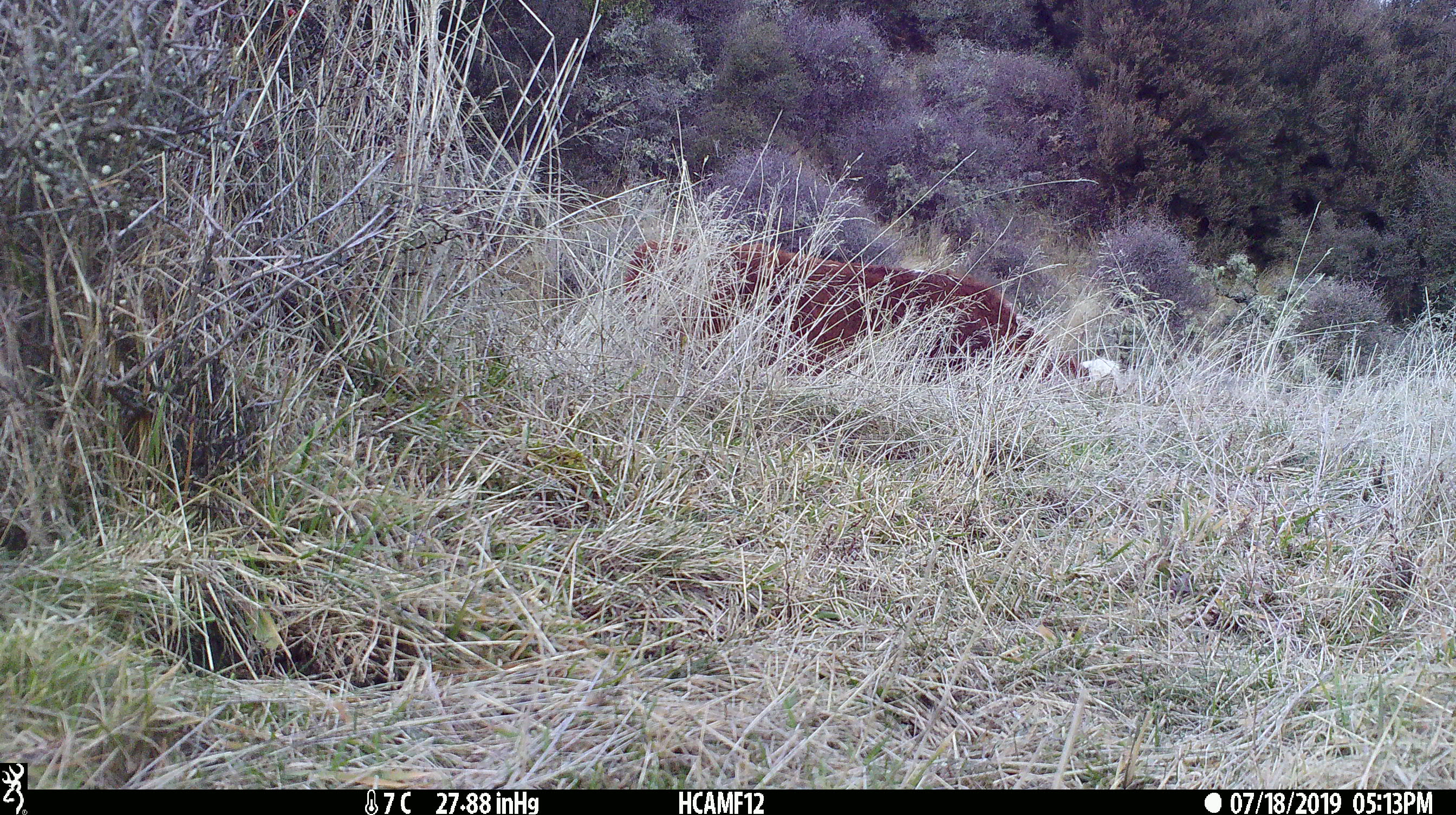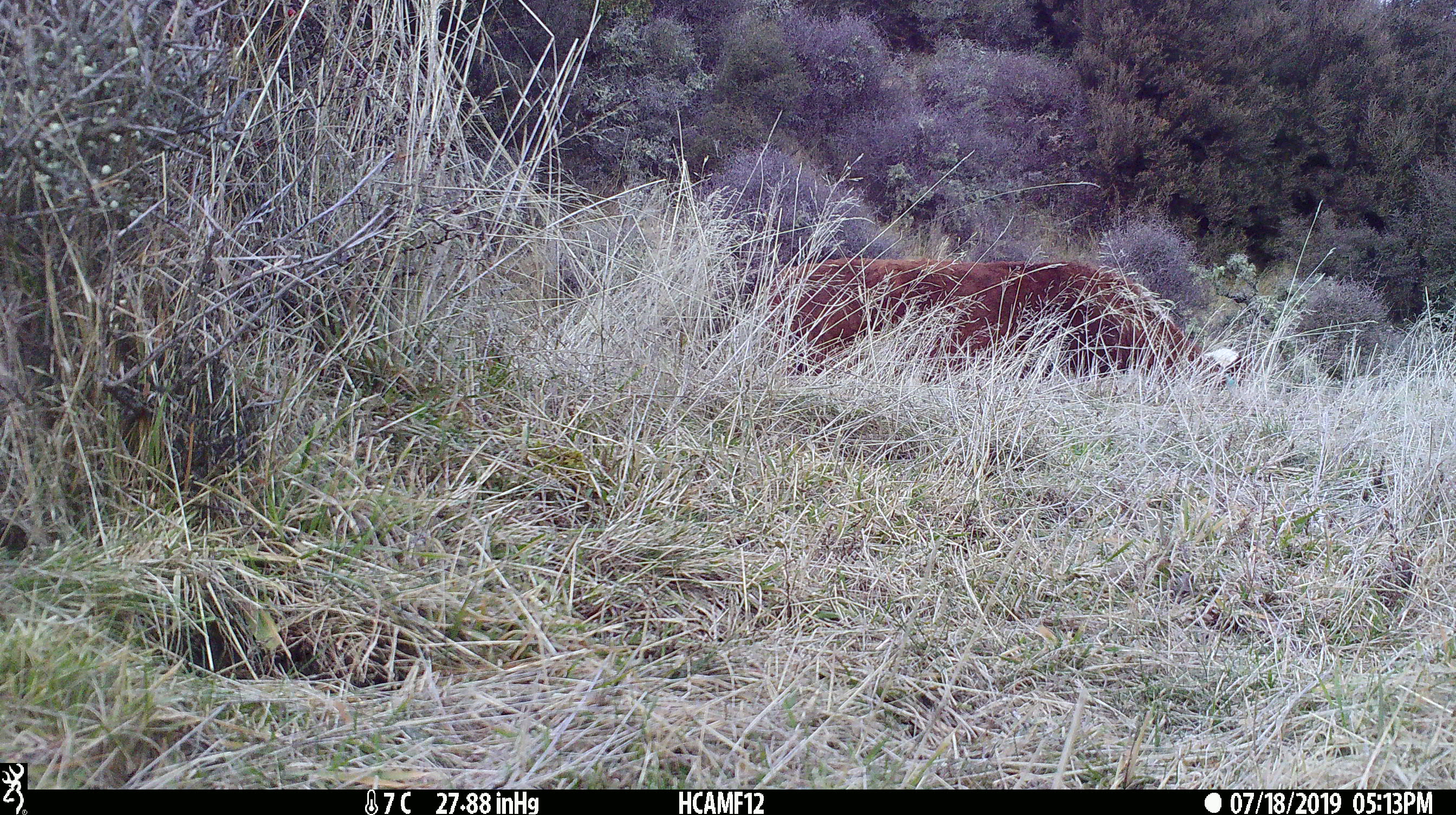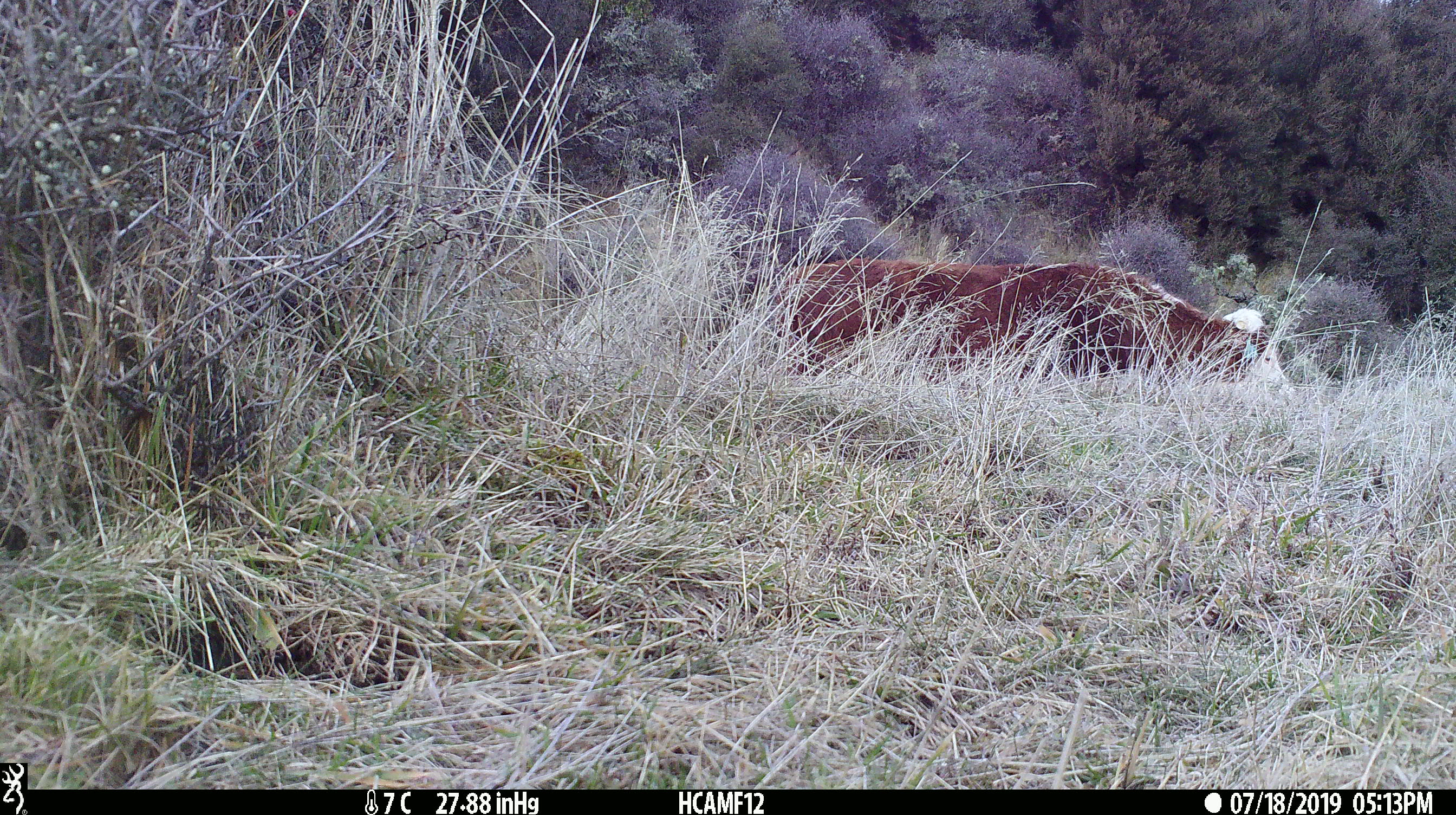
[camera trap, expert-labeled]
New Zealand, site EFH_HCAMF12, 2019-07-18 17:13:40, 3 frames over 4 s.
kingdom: Animalia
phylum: Chordata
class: Mammalia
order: Artiodactyla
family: Bovidae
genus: Bos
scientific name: Bos taurus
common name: domestic cow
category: cow